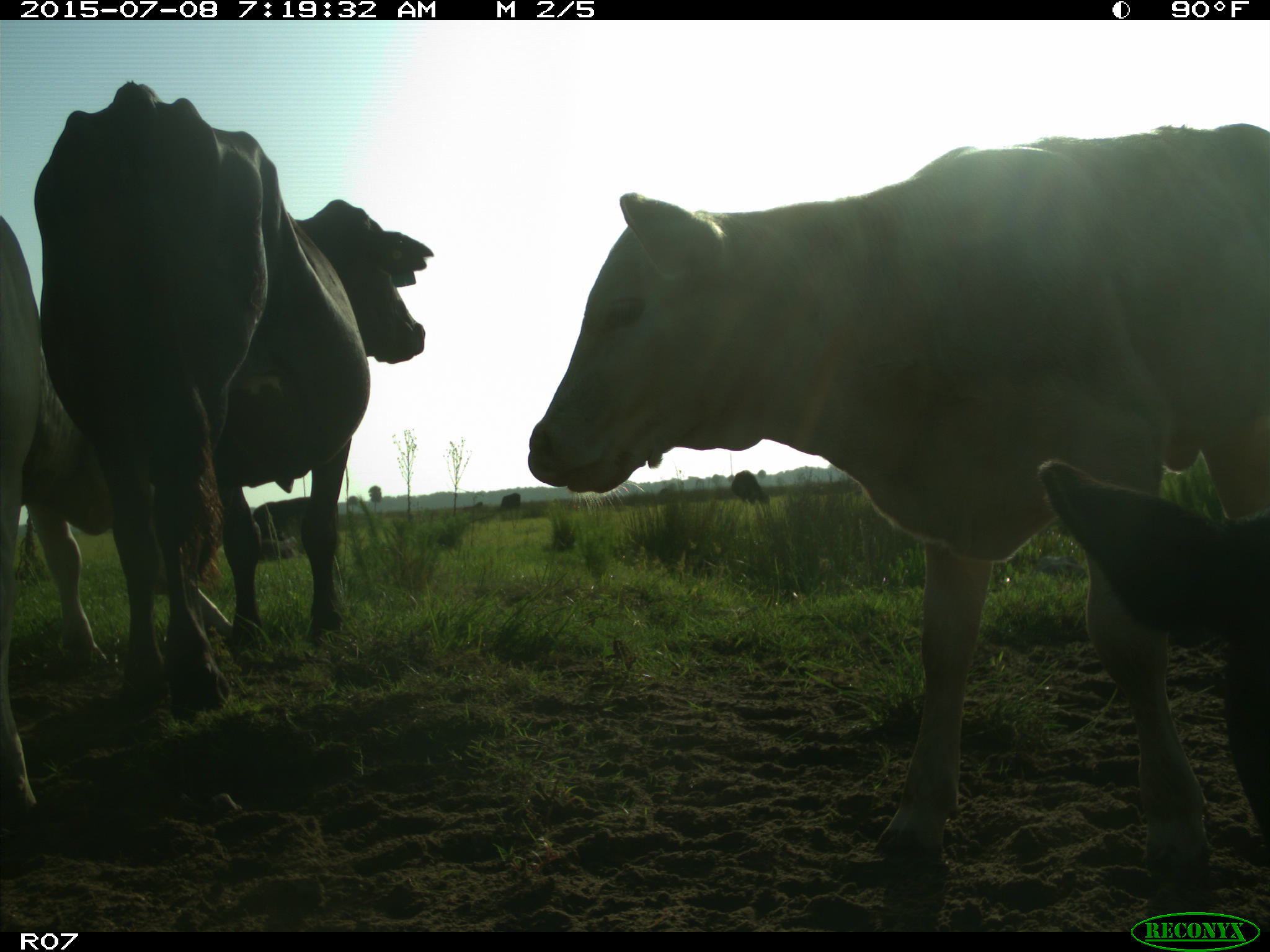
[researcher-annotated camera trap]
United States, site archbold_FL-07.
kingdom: Animalia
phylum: Chordata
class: Mammalia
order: Artiodactyla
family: Bovidae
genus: Bos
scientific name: Bos taurus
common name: domestic cow